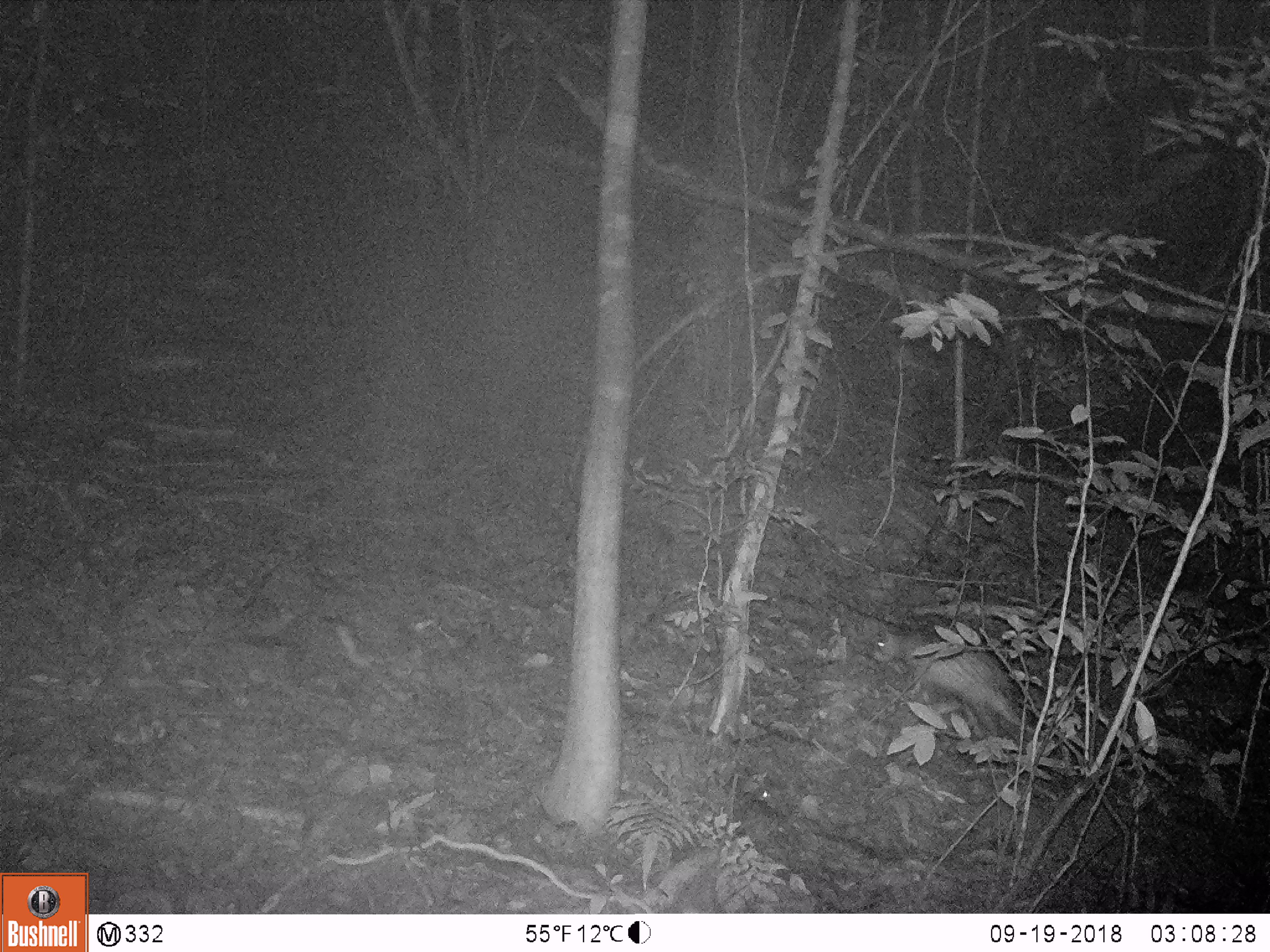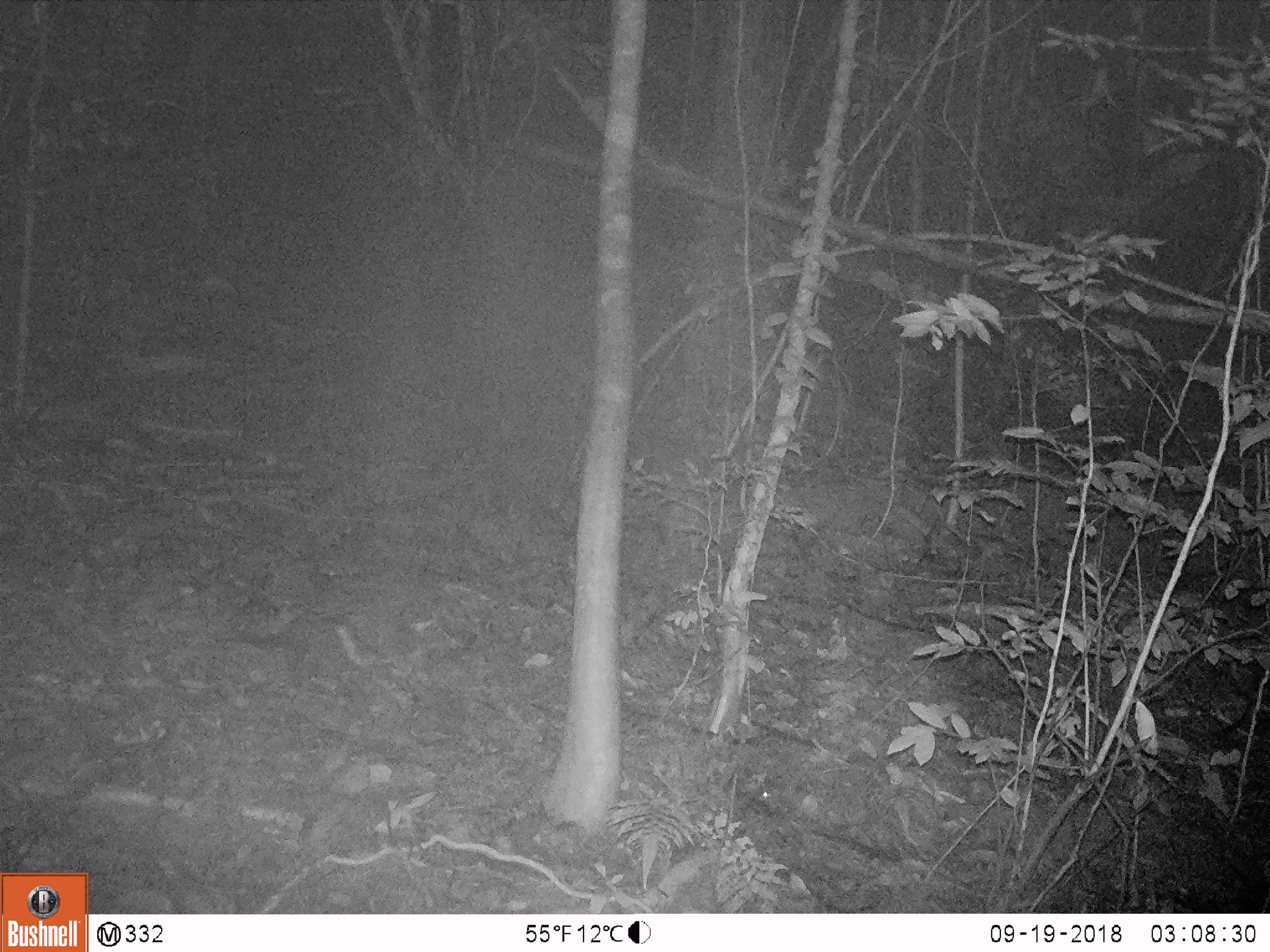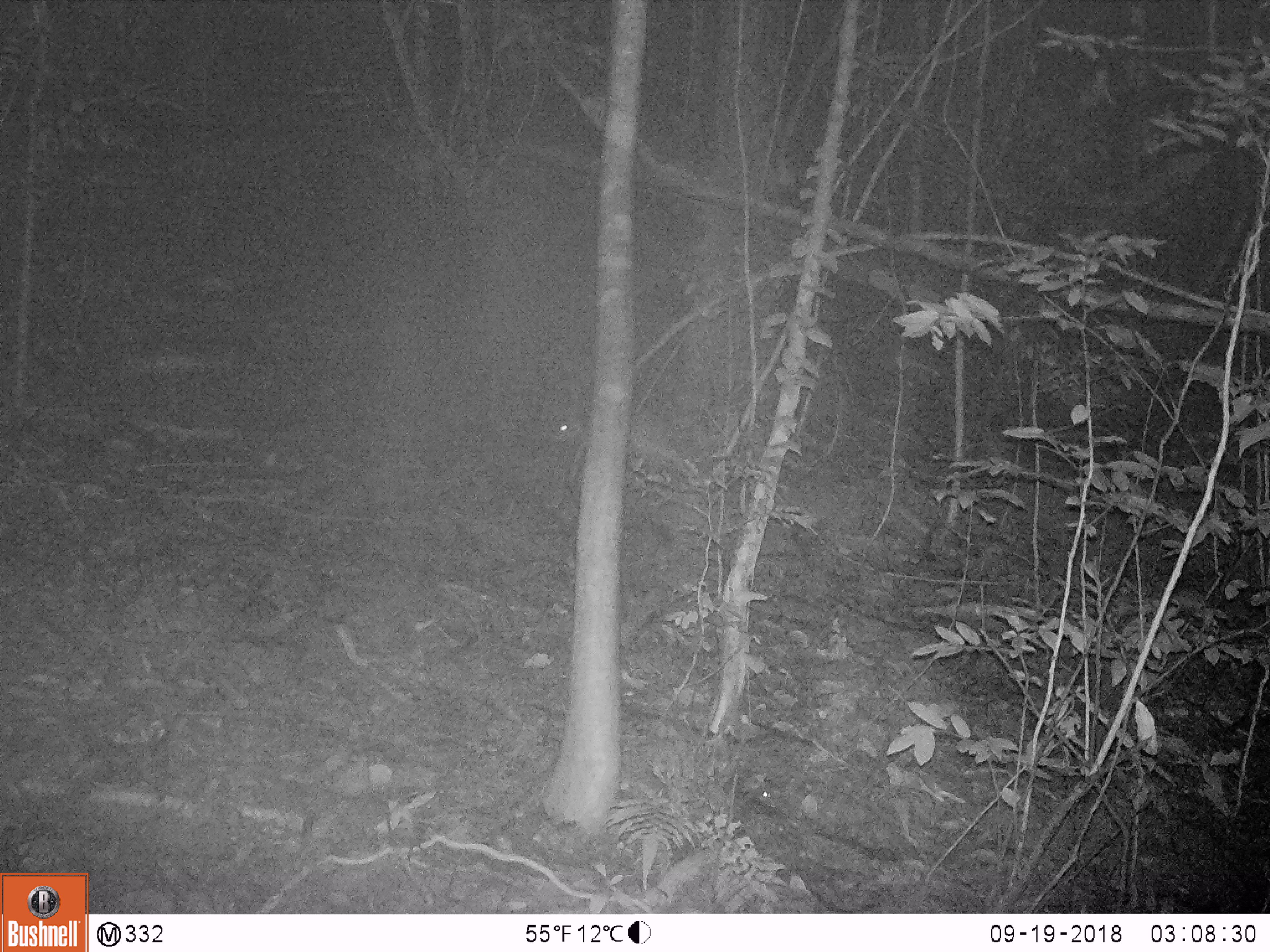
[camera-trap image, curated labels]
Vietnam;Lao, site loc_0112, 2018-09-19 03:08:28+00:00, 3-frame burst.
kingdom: Animalia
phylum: Chordata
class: Mammalia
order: Rodentia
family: Hystricidae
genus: Atherurus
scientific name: Atherurus macrourus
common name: asiatic brush-tailed porcupine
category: asiatic brush tailed porcupine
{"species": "asiatic brush tailed porcupine (asiatic brush-tailed porcupine) (Atherurus macrourus)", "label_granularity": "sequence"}